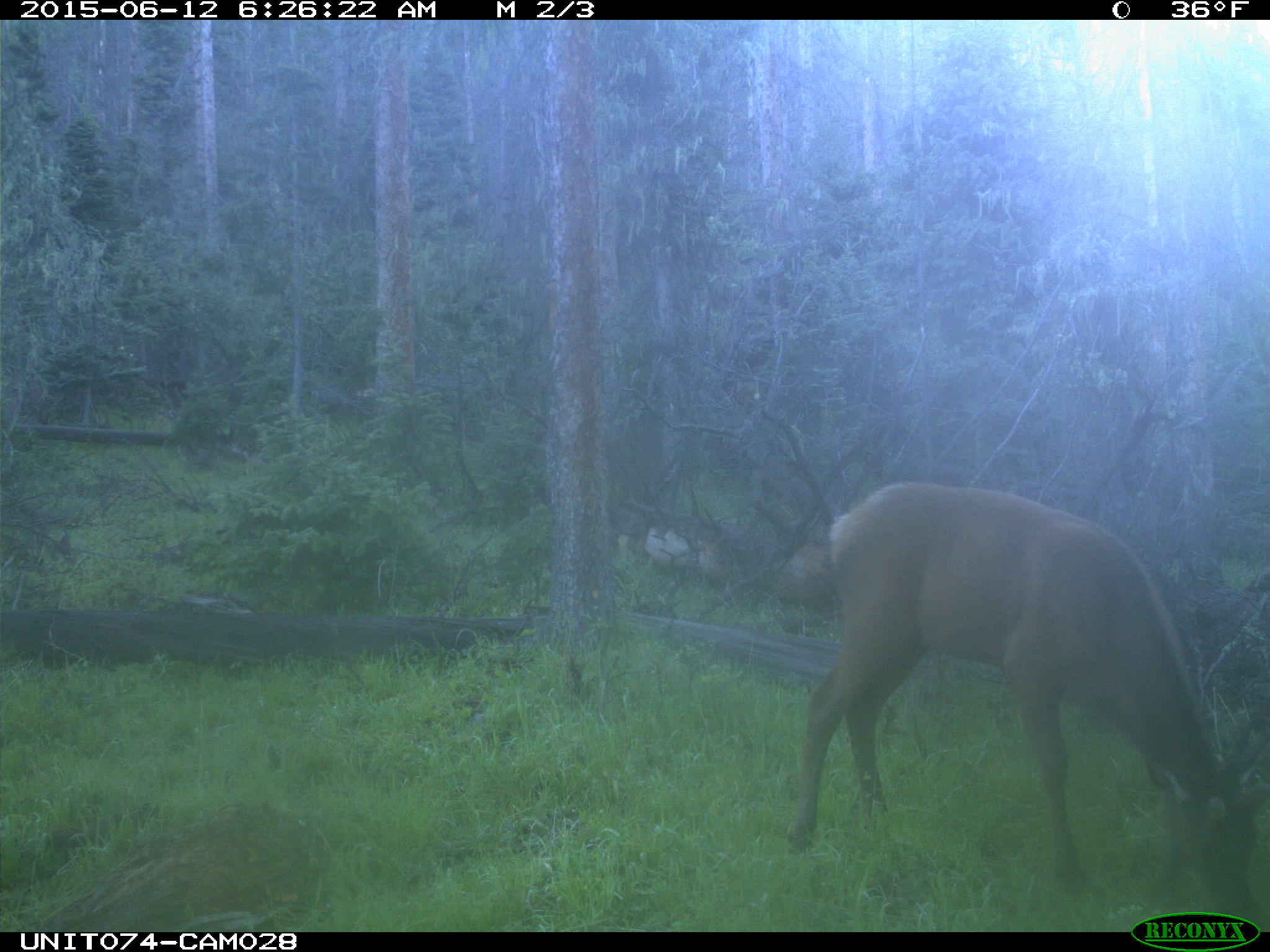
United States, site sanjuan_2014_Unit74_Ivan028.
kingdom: Animalia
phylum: Chordata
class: Mammalia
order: Artiodactyla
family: Cervidae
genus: Cervus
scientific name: Cervus elaphus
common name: red deer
Cervus elaphus (red deer).